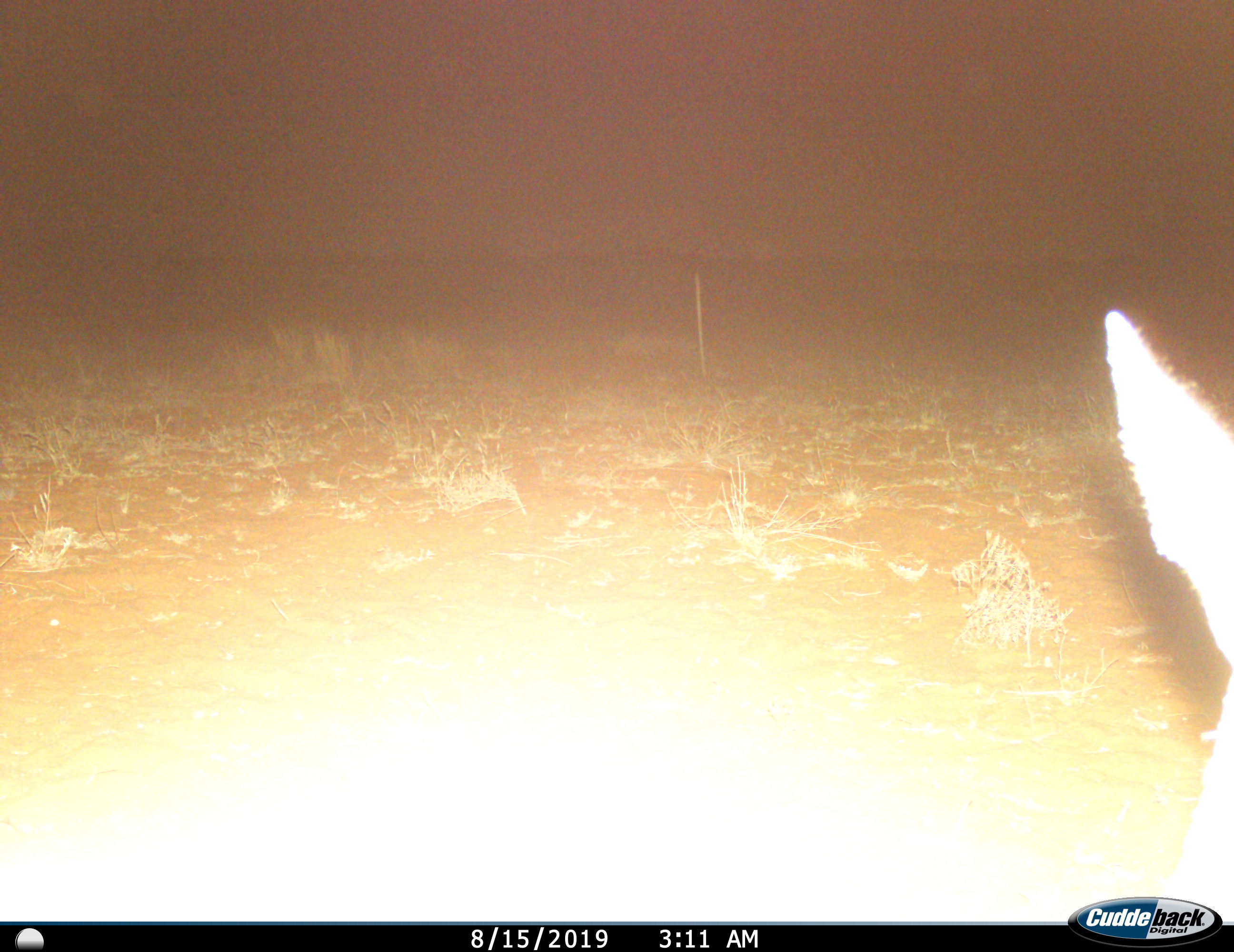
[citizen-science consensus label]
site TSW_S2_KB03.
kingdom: Animalia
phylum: Chordata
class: Mammalia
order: Artiodactyla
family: Bovidae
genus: Raphicerus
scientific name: Raphicerus campestris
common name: steenbok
Steenbok (Raphicerus campestris), count 1. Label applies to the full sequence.